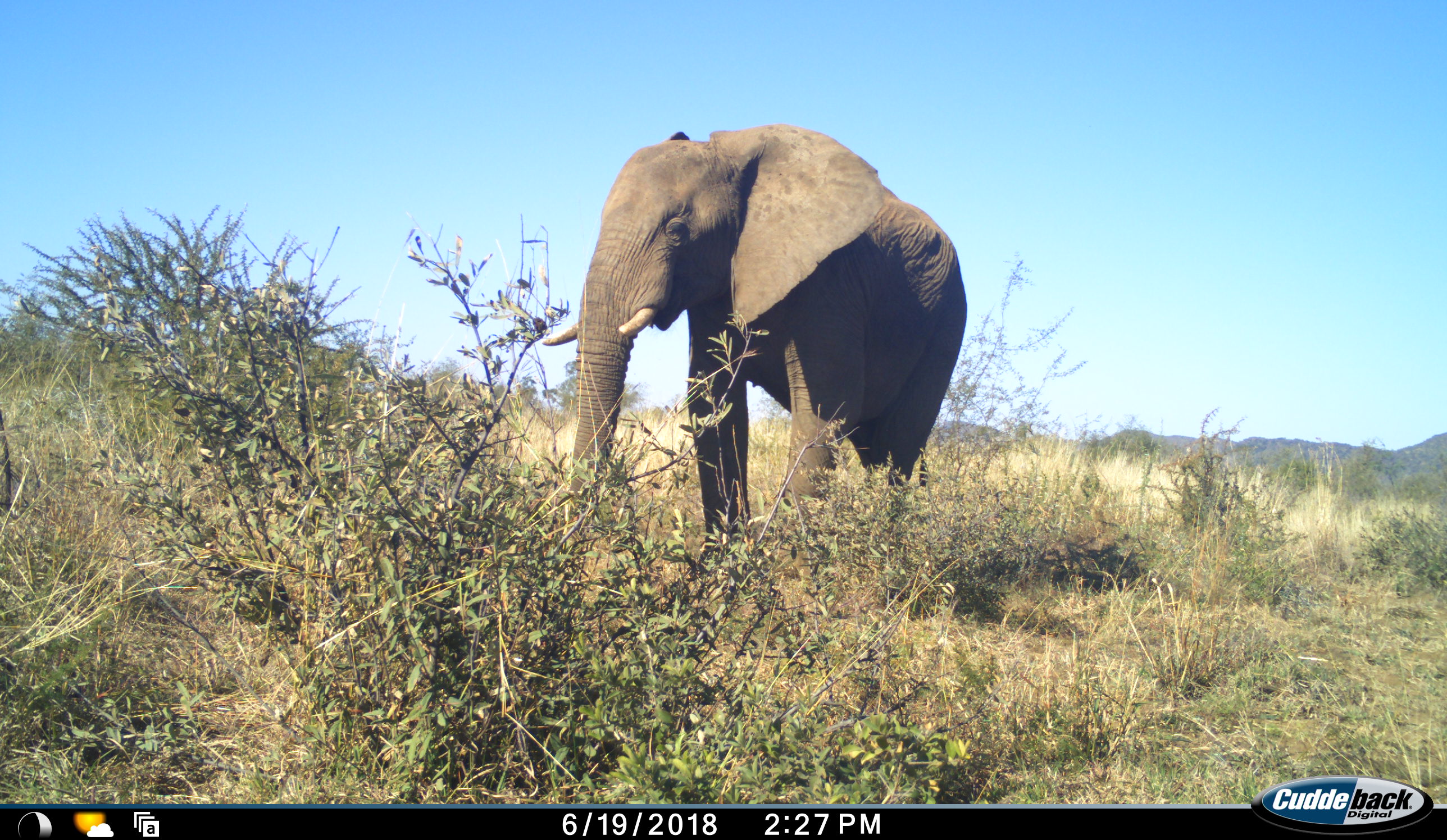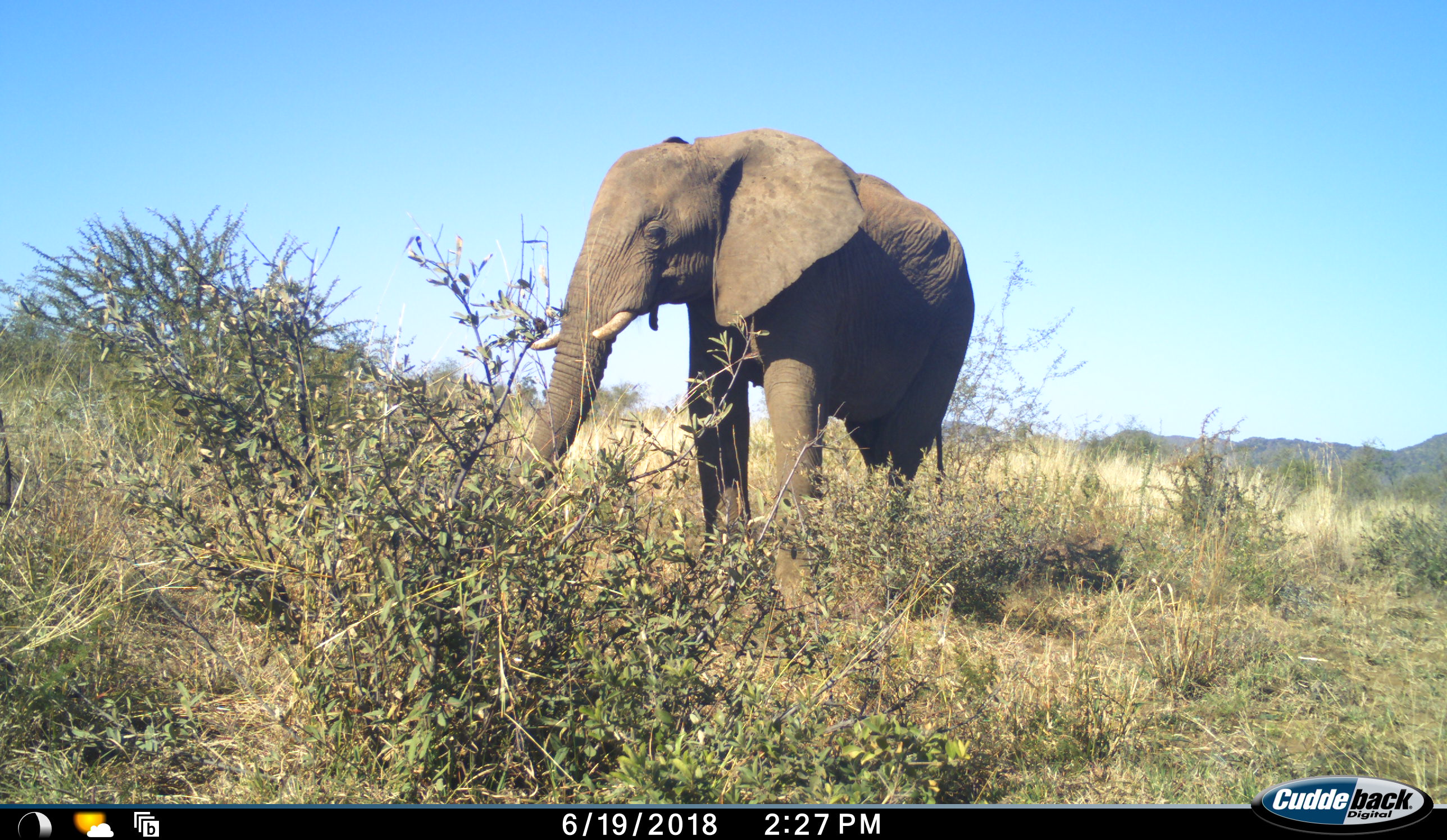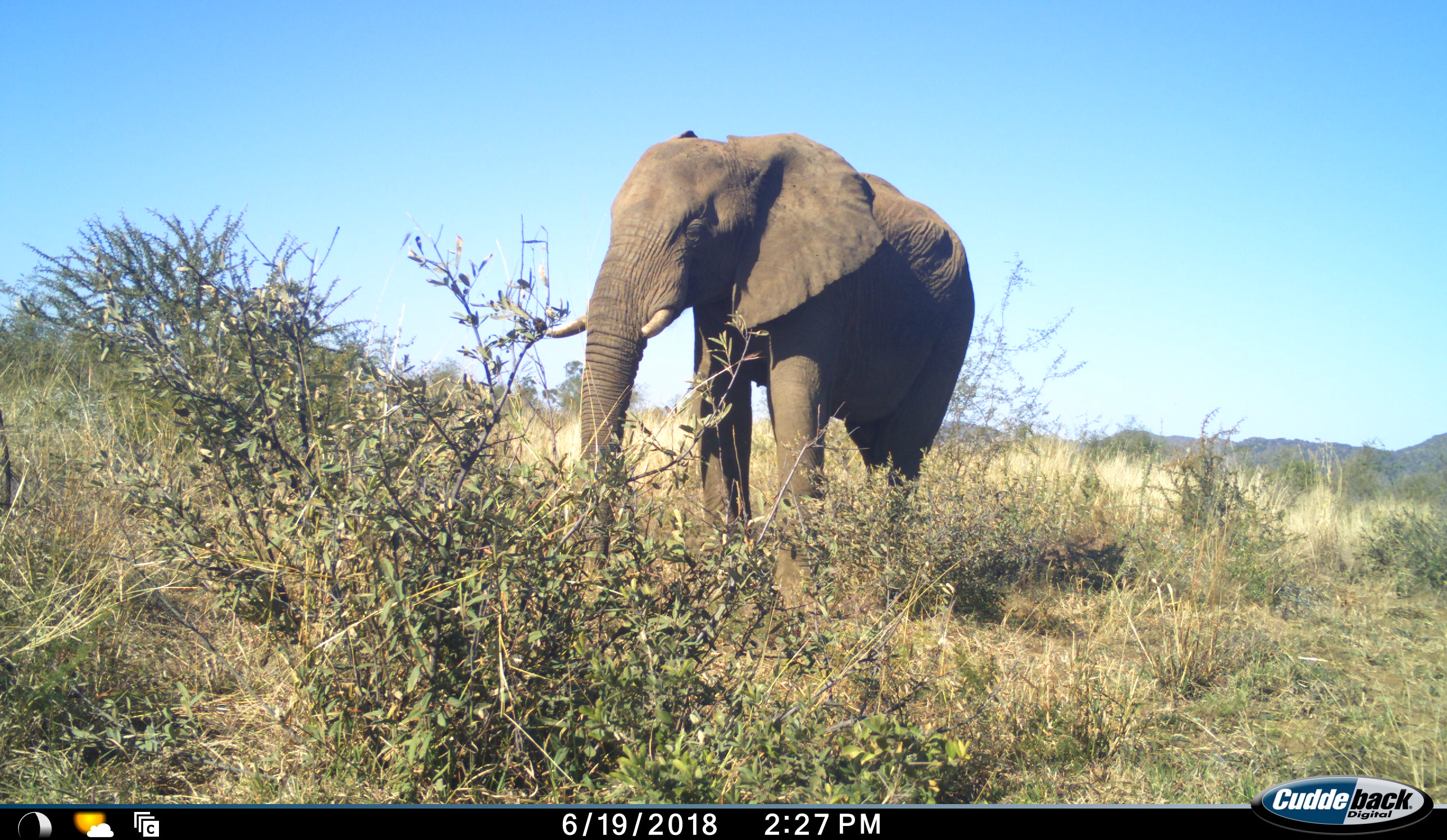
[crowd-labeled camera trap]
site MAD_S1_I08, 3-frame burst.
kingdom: Animalia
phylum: Chordata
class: Mammalia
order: Proboscidea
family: Elephantidae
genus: Loxodonta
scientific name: Loxodonta africana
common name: african bush elephant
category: elephant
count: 1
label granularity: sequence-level